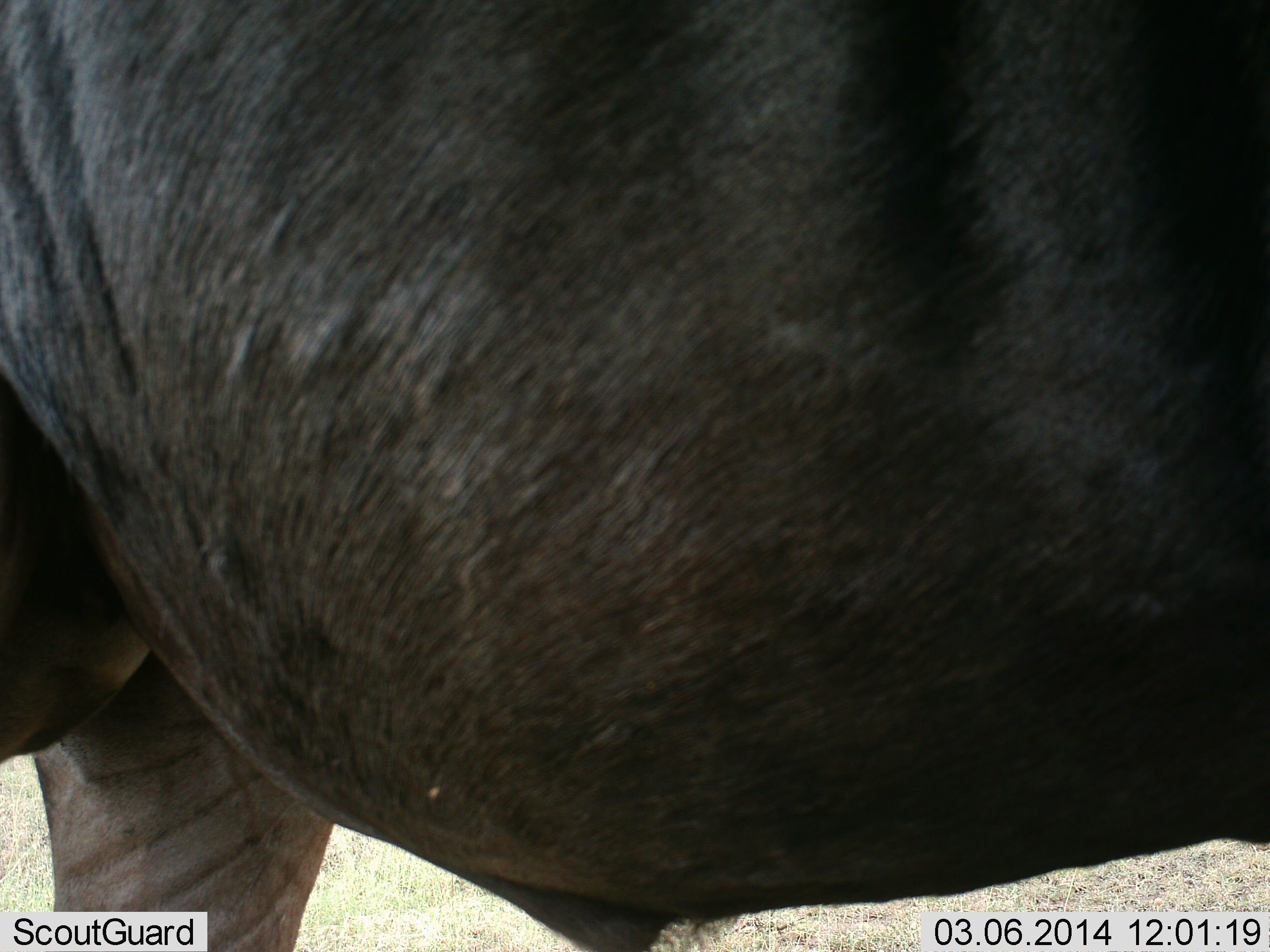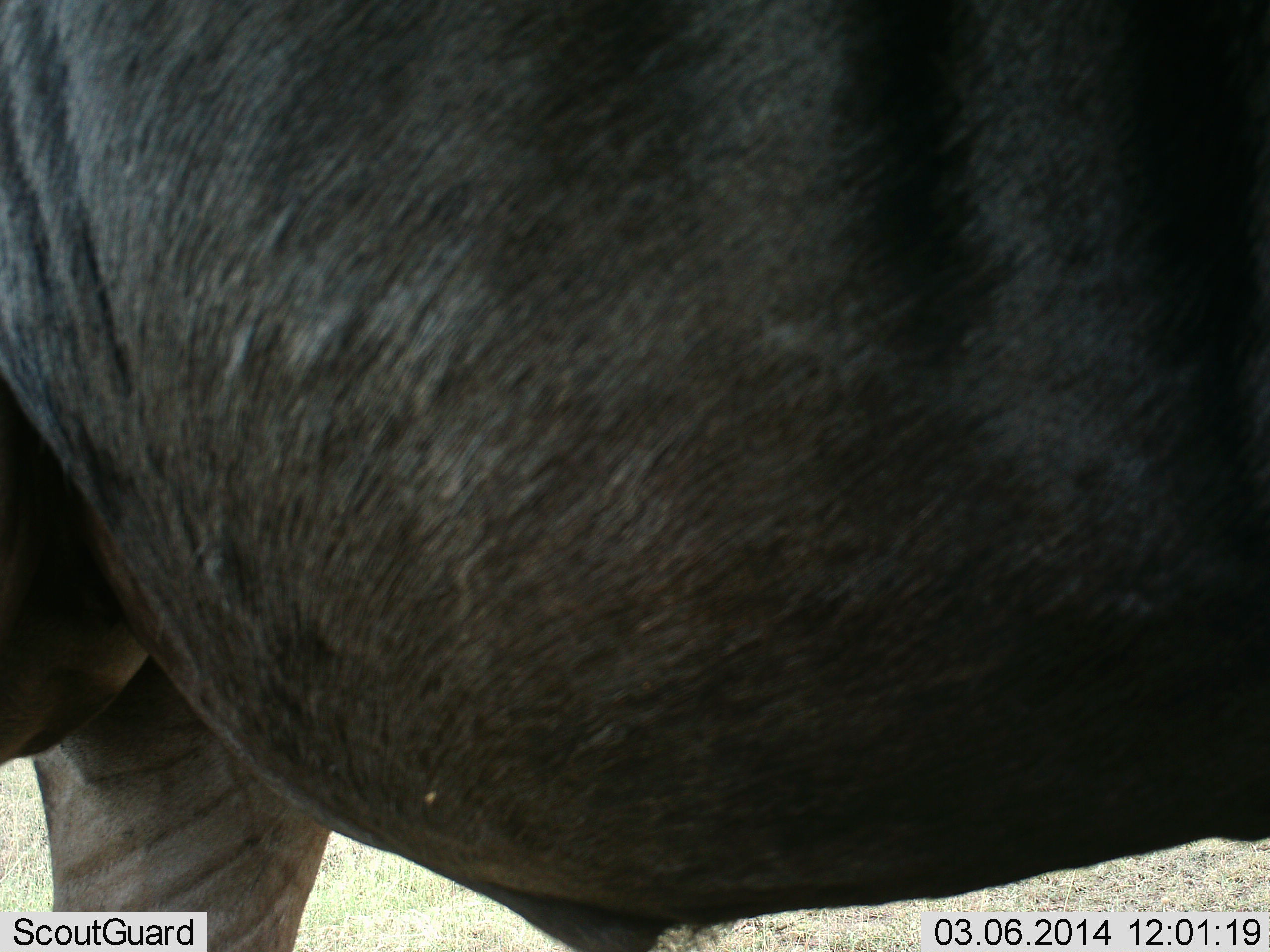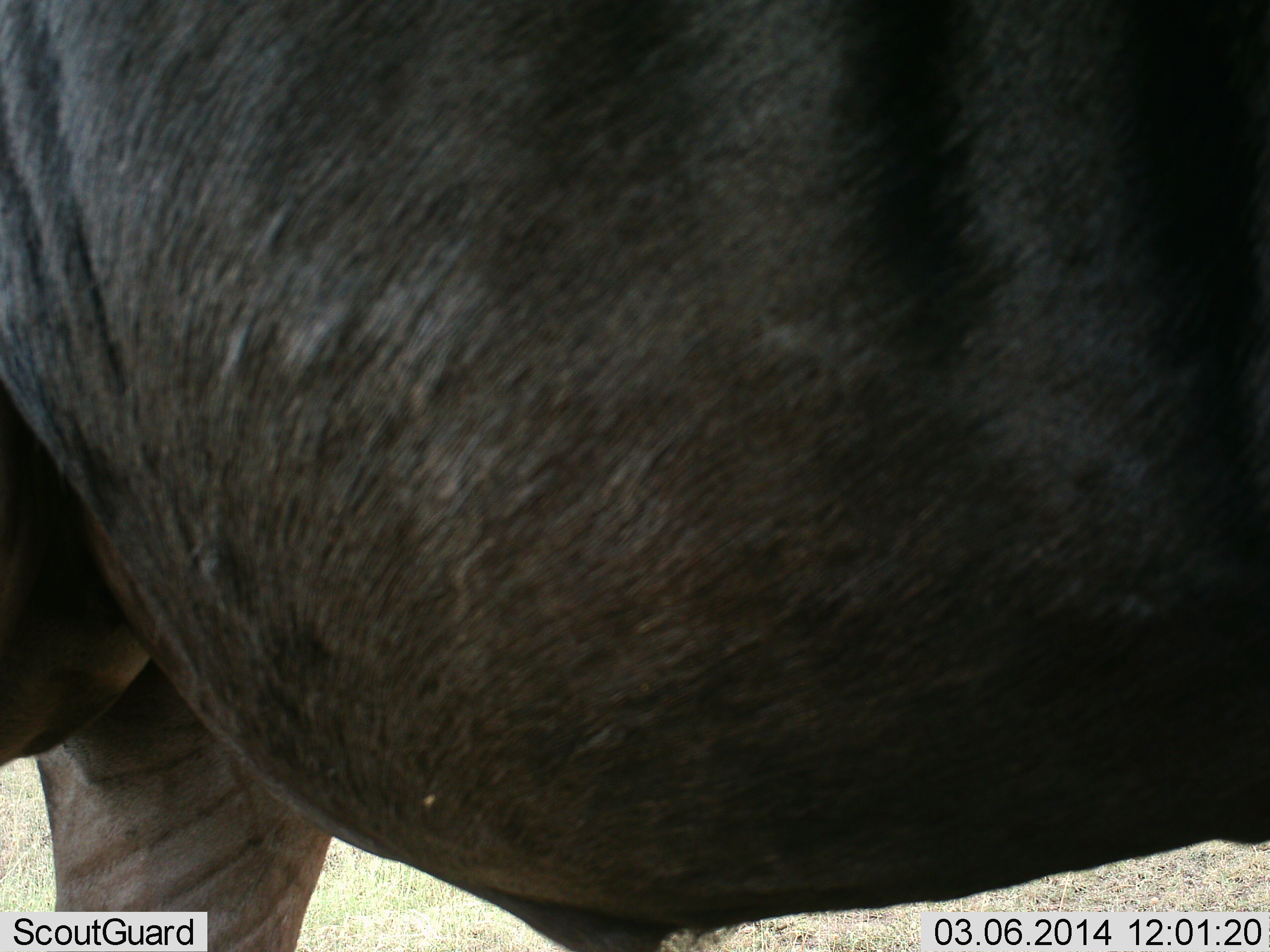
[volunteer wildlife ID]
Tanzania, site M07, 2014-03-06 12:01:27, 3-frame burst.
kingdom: Animalia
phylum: Chordata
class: Mammalia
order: Artiodactyla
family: Bovidae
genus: Connochaetes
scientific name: Connochaetes taurinus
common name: blue wildebeest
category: wildebeest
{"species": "wildebeest (blue wildebeest) (Connochaetes taurinus)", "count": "1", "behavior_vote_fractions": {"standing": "90%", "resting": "0%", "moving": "10%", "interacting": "0%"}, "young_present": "0%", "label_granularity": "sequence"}